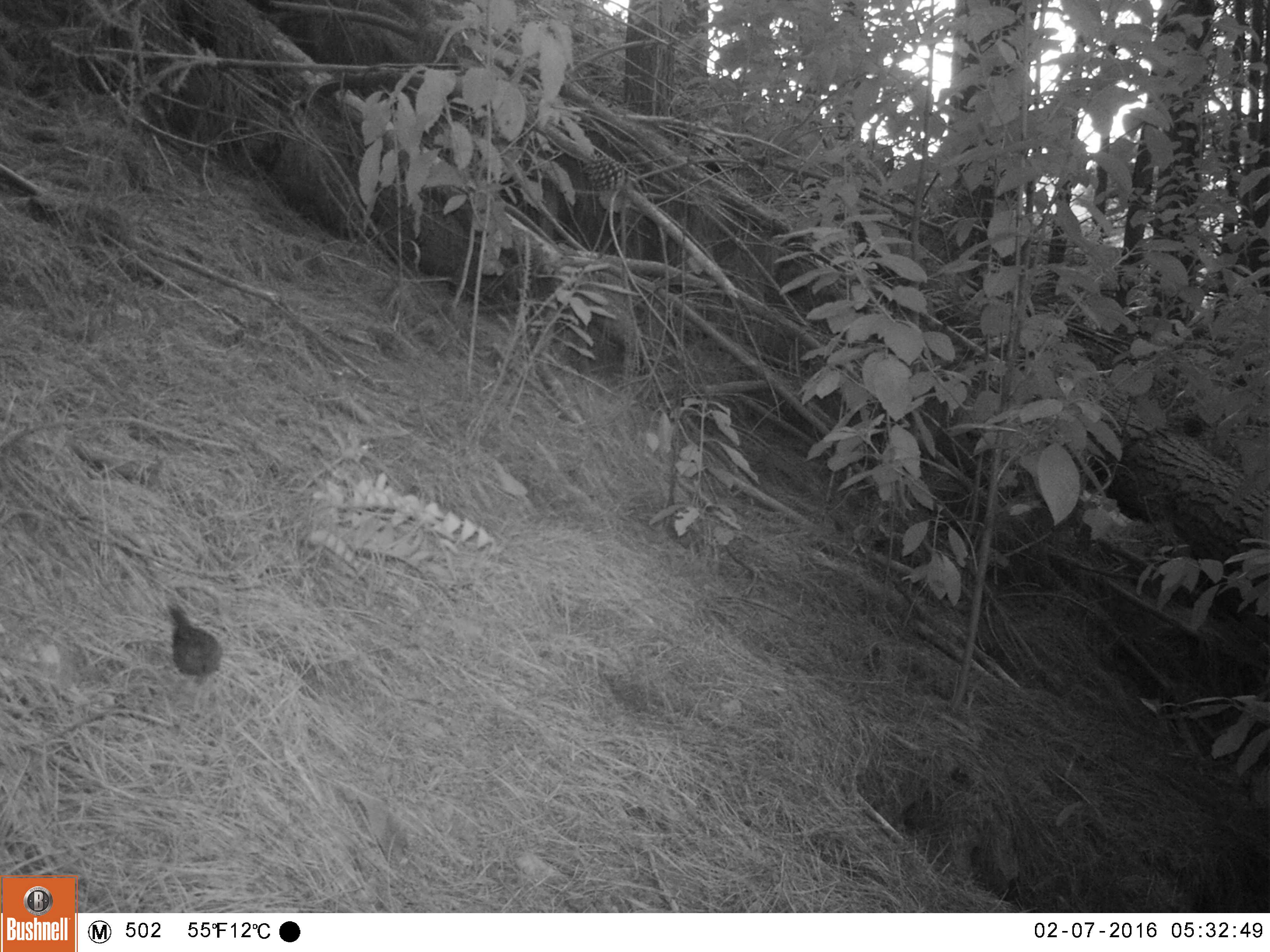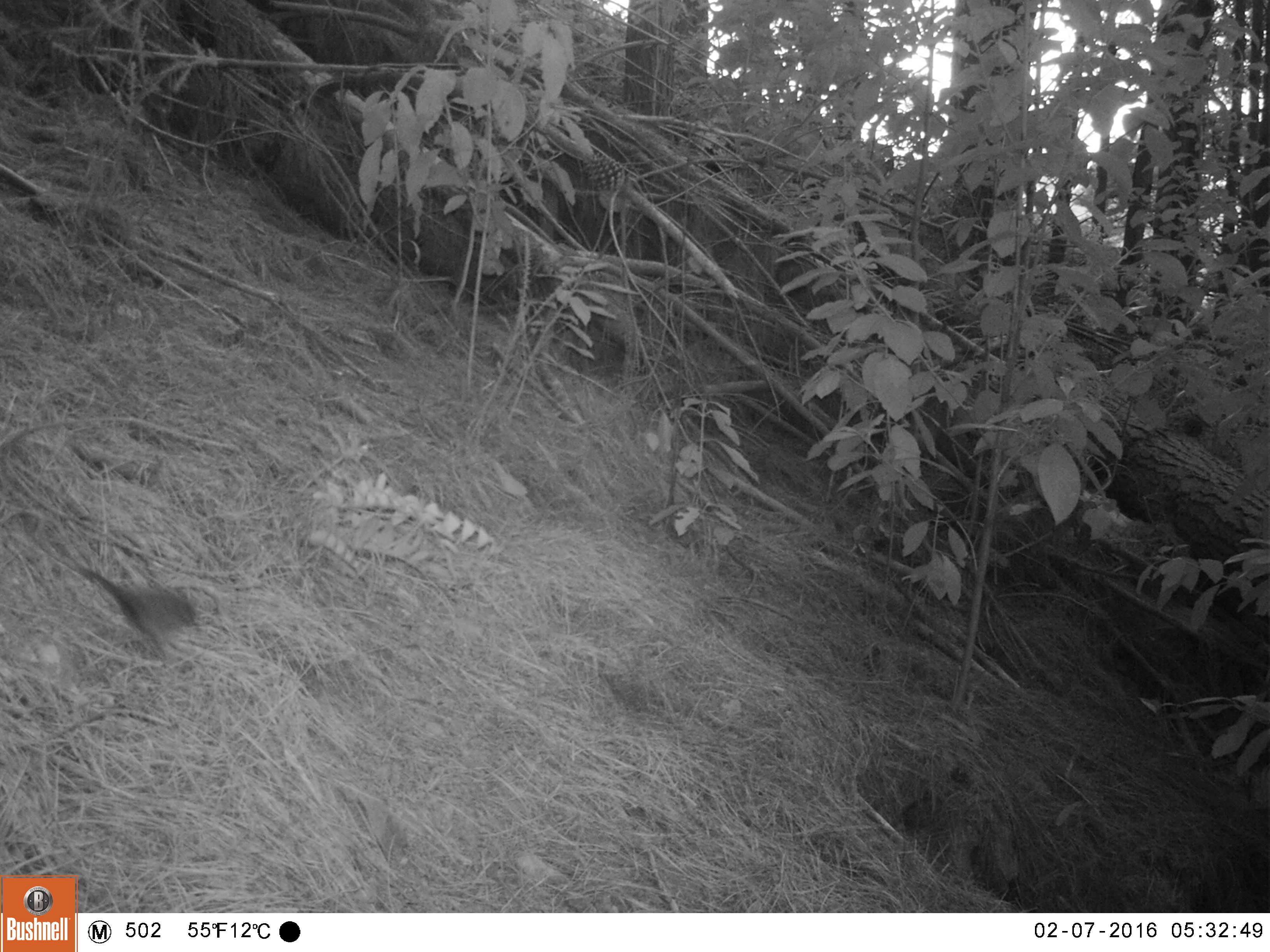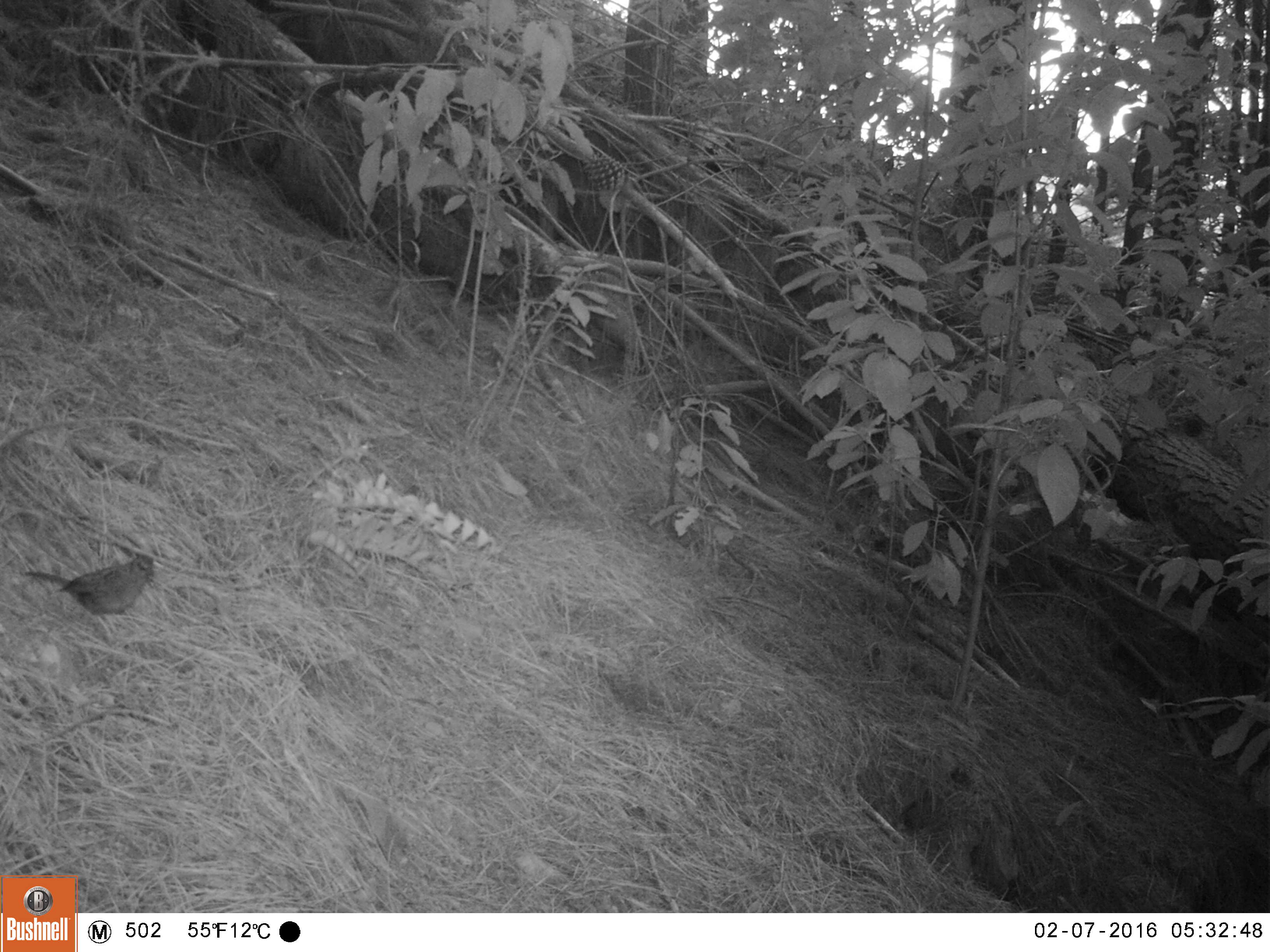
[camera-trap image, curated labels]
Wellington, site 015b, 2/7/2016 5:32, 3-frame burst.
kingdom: Animalia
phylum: Chordata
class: Aves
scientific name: Aves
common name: bird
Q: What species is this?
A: Bird (Aves).